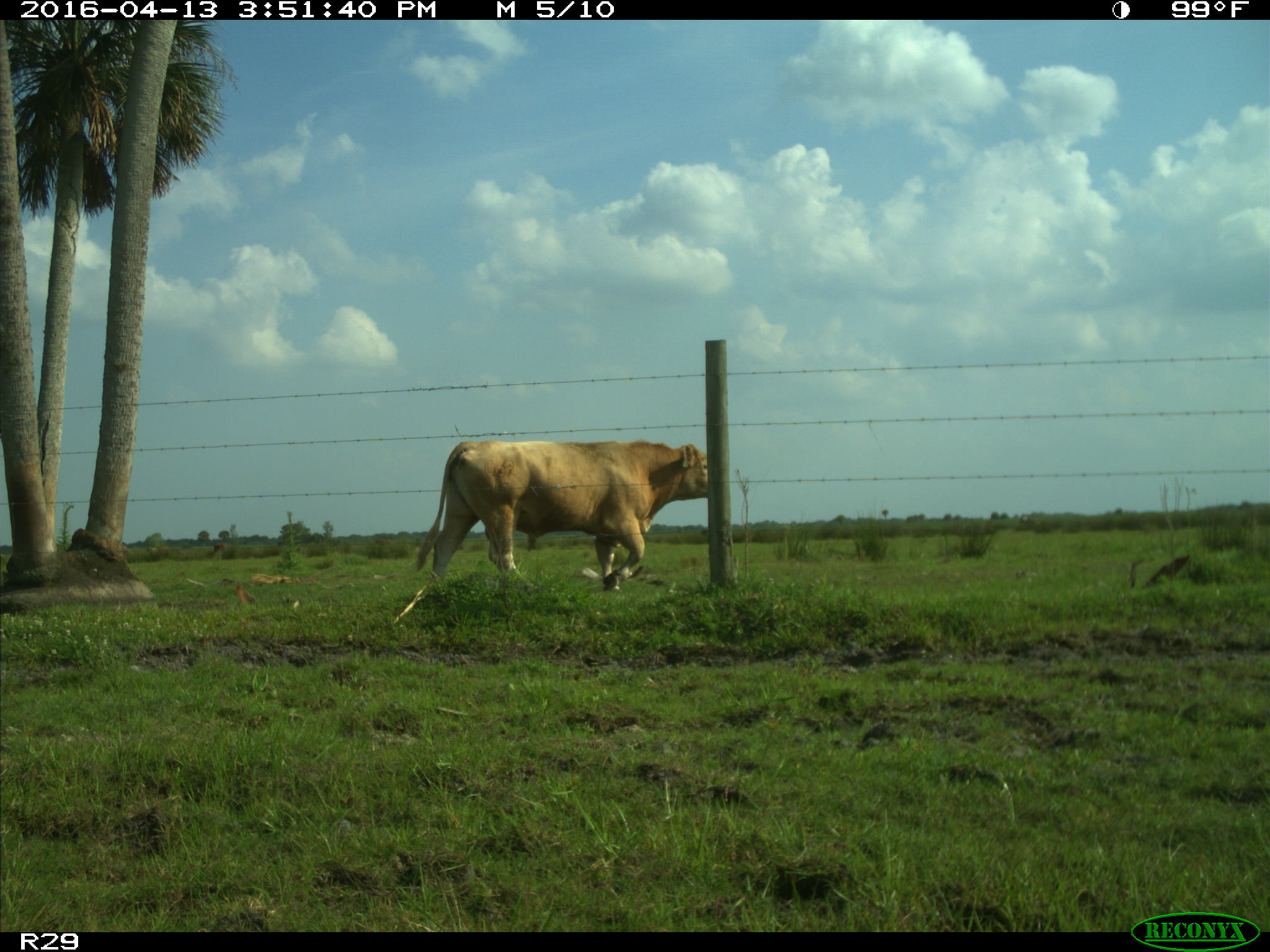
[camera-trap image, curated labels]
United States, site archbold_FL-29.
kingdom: Animalia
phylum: Chordata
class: Mammalia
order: Artiodactyla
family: Bovidae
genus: Bos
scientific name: Bos taurus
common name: domestic cow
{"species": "Bos taurus (domestic cow)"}